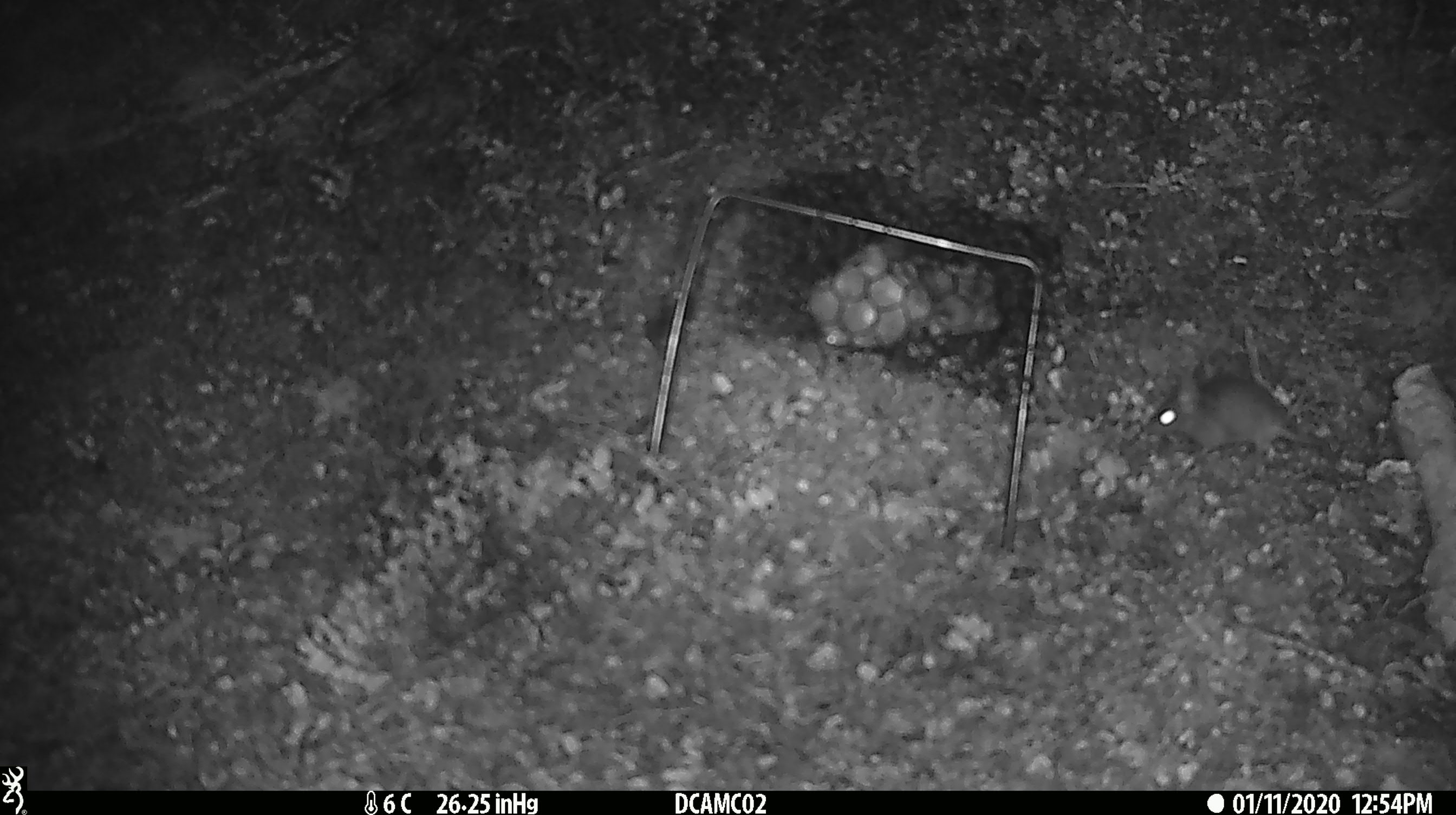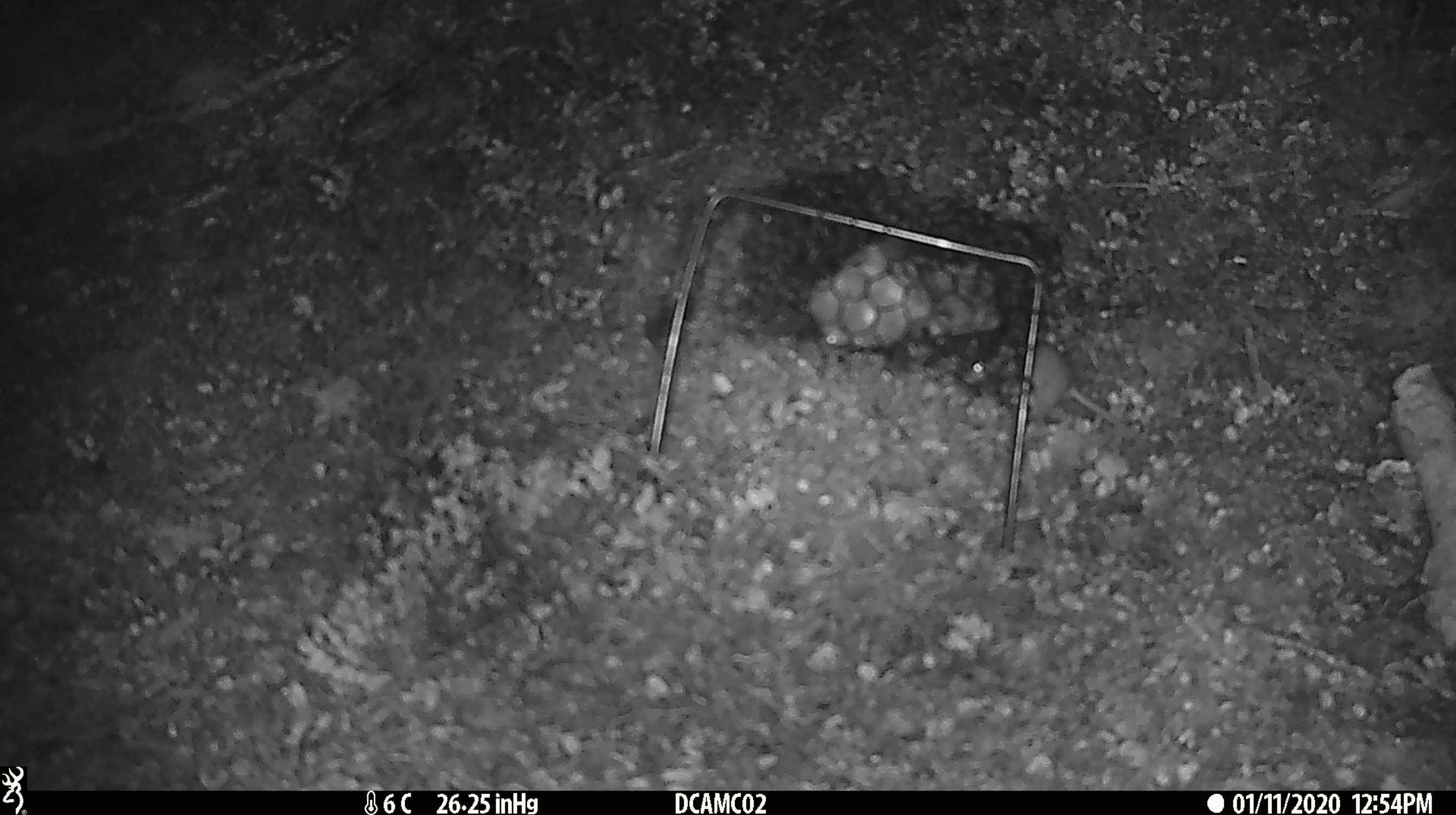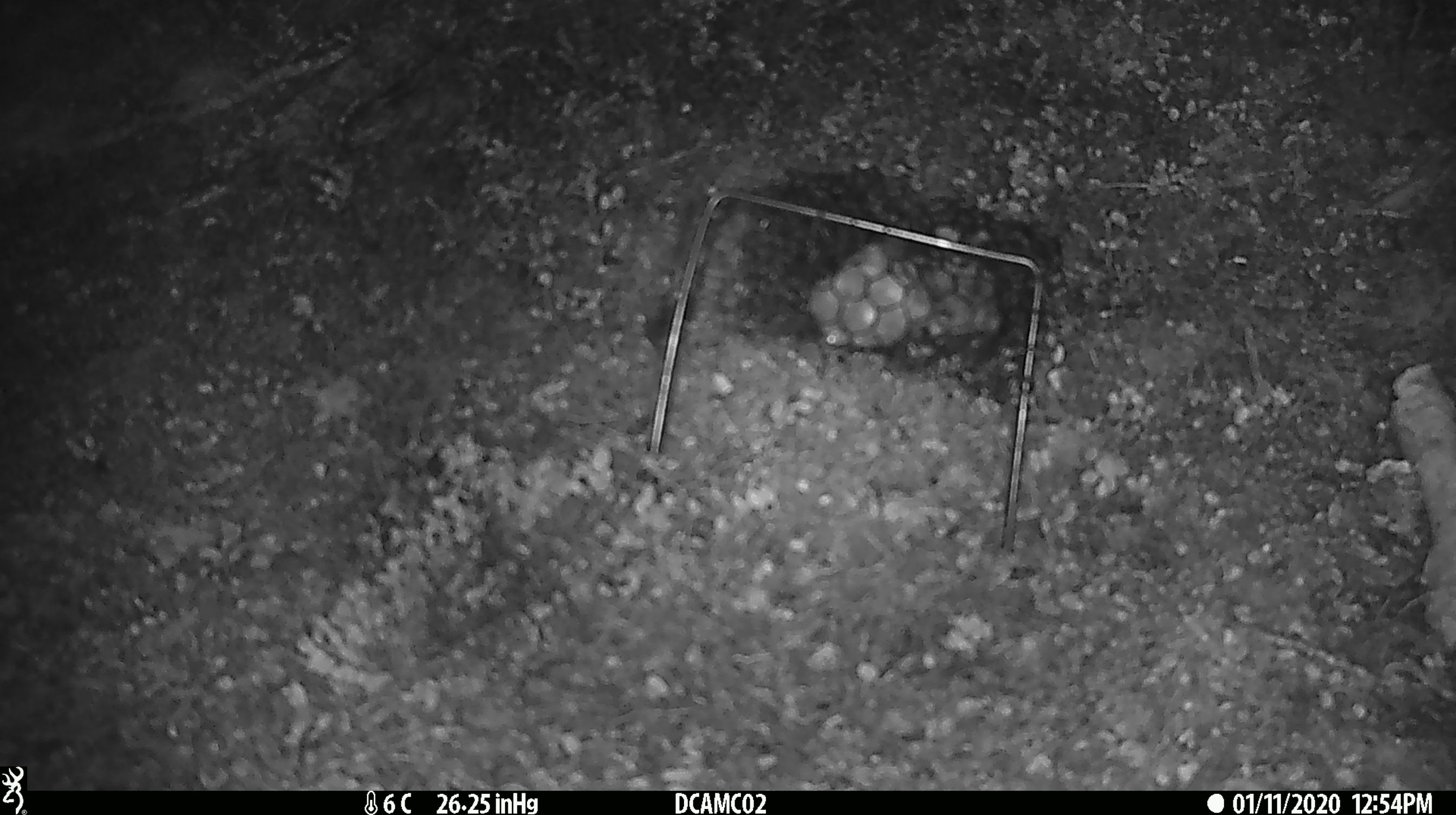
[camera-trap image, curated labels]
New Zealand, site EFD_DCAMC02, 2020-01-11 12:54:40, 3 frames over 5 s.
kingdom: Animalia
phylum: Chordata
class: Mammalia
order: Rodentia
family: Muridae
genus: Mus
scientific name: Mus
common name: mouse